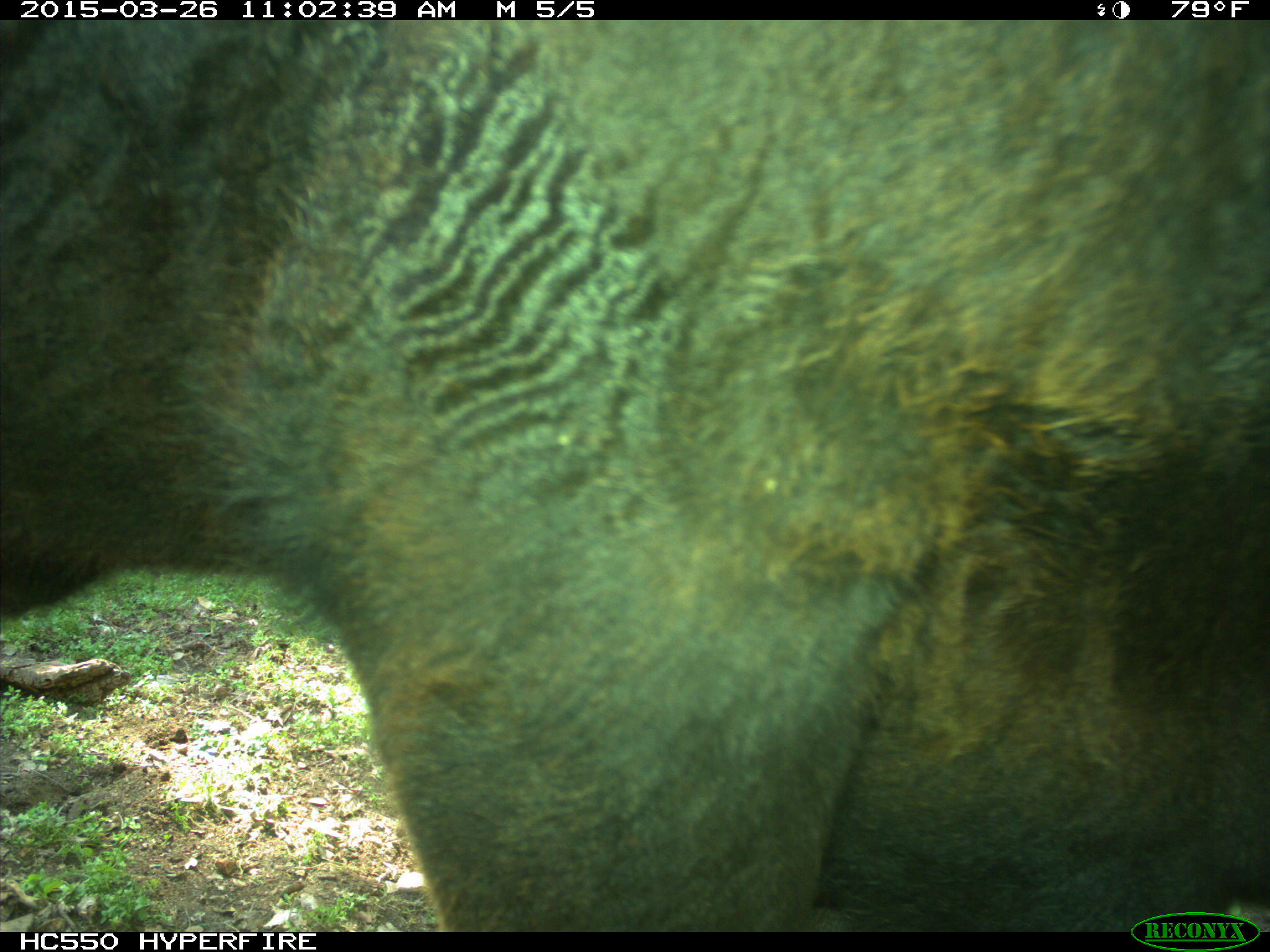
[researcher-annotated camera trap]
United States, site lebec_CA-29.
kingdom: Animalia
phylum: Chordata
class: Mammalia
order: Artiodactyla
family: Bovidae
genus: Bos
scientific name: Bos taurus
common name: domestic cow